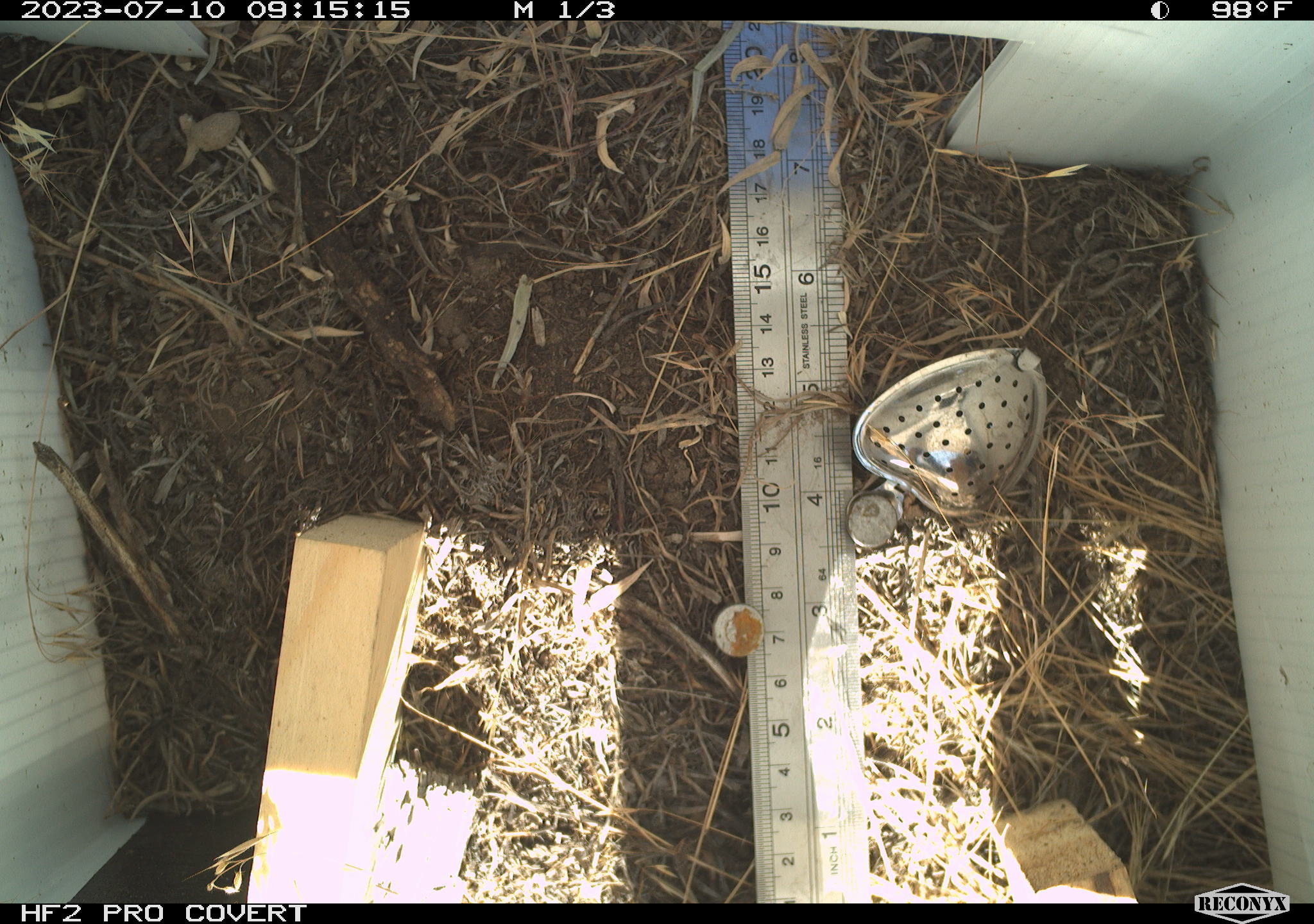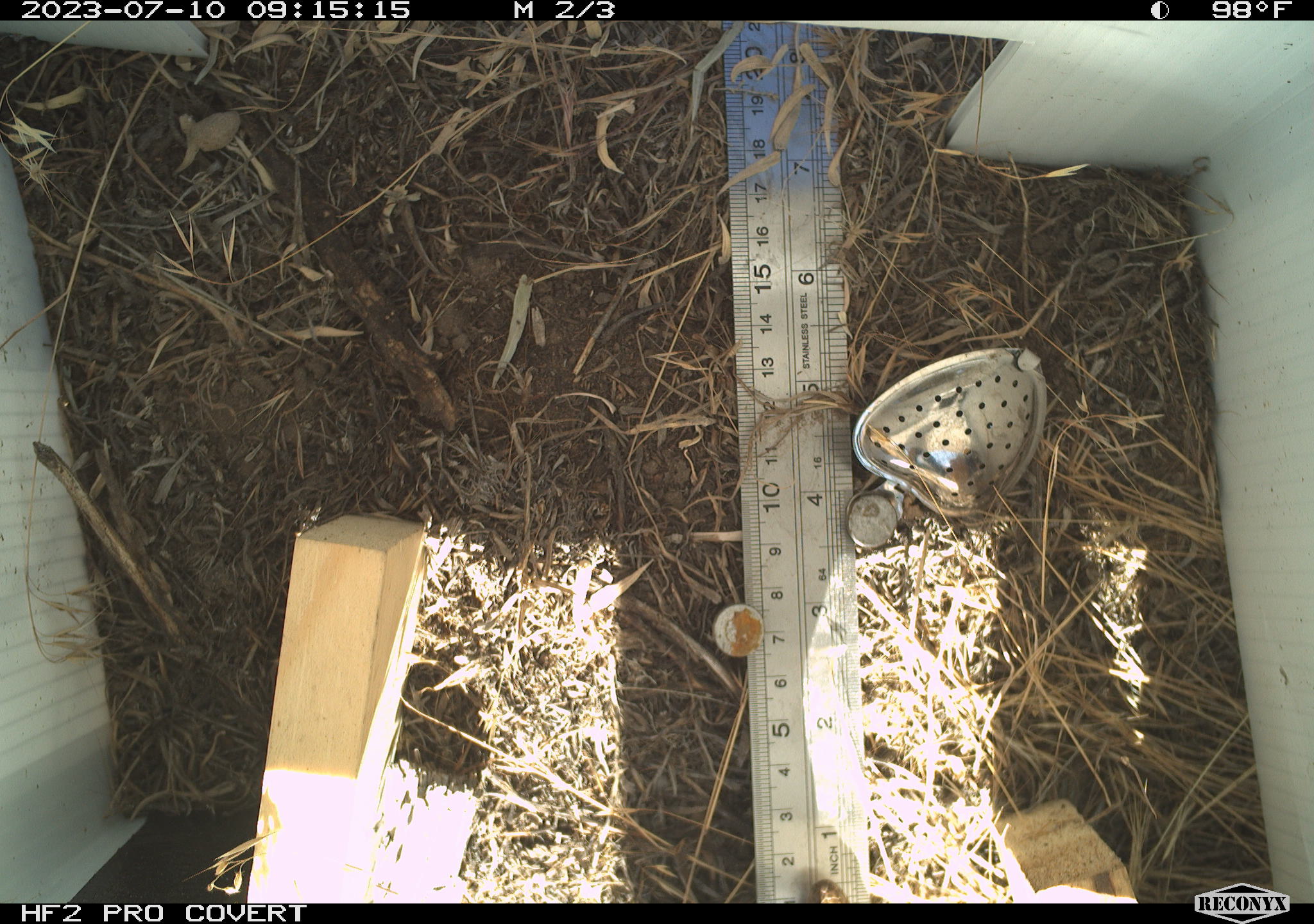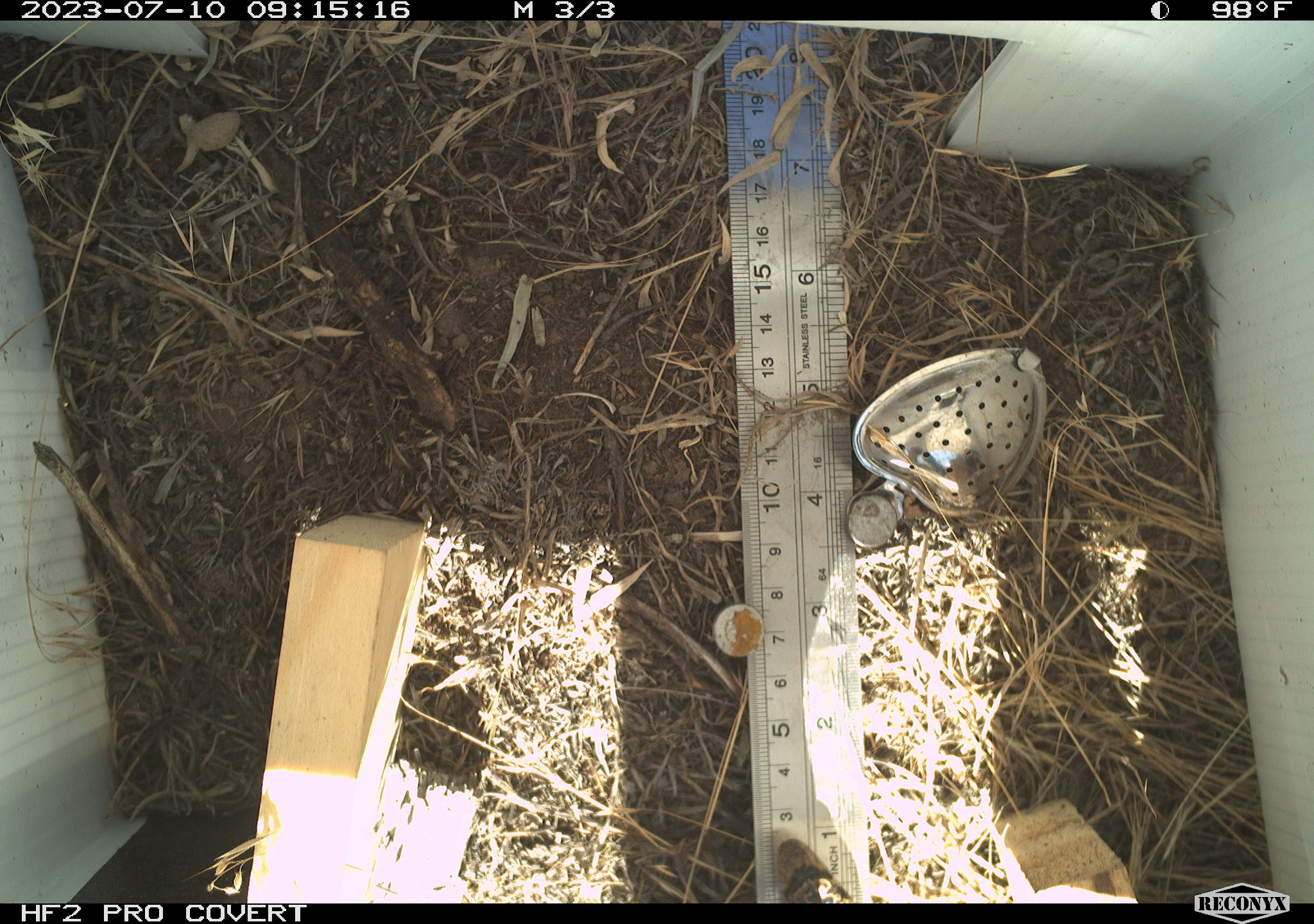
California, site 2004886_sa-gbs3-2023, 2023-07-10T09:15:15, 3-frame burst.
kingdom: Animalia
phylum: Chordata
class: Reptilia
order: Squamata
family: Colubridae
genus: Pituophis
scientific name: Pituophis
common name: bullsnakes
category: pituophis species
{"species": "pituophis species (bullsnakes) (Pituophis)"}